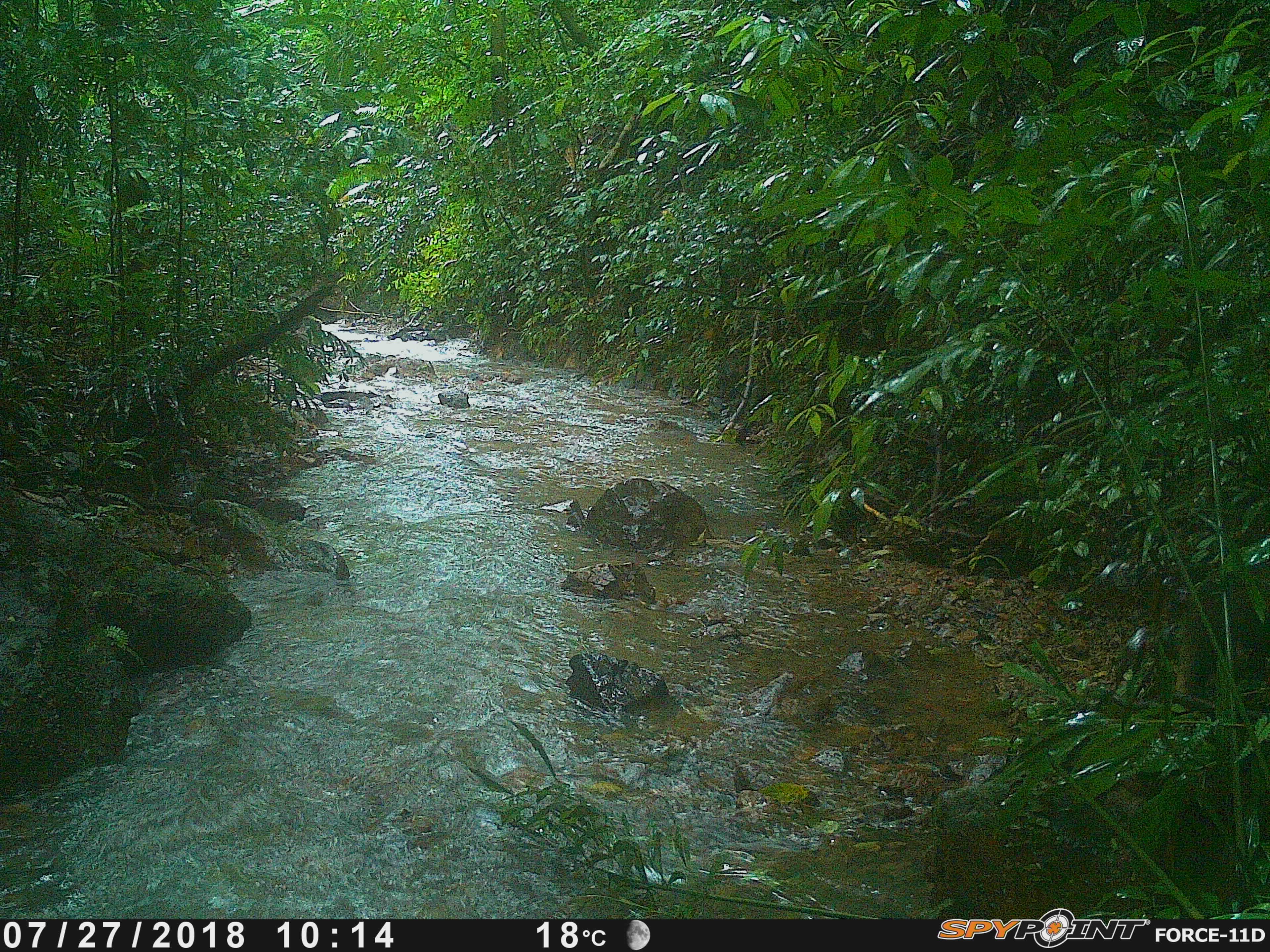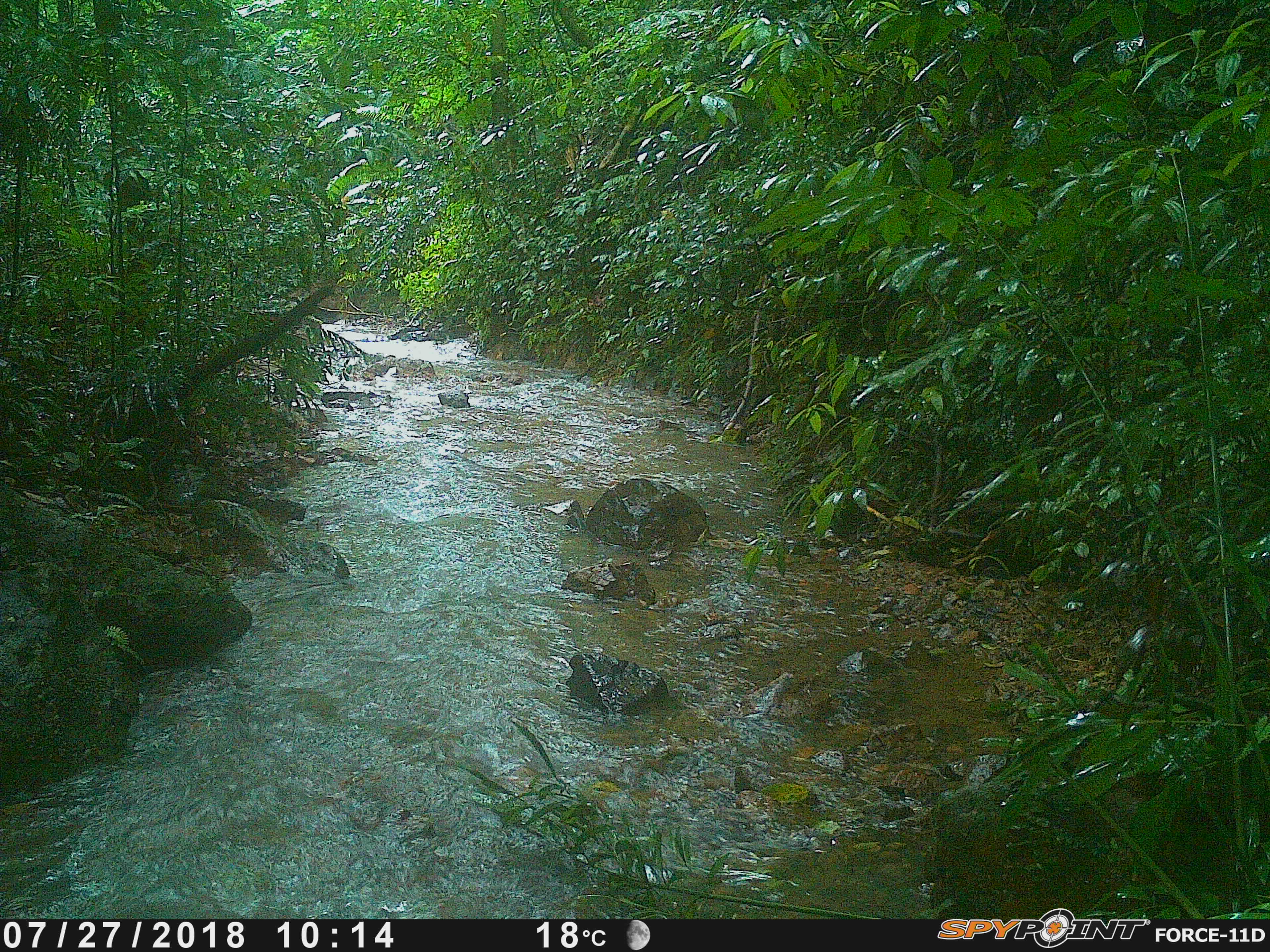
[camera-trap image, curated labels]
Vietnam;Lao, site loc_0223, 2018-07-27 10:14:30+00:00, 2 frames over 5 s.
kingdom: Animalia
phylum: Chordata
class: Mammalia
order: Carnivora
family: Herpestidae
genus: Urva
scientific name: Urva urva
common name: crab-eating mongoose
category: crab eating mongoose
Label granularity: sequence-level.